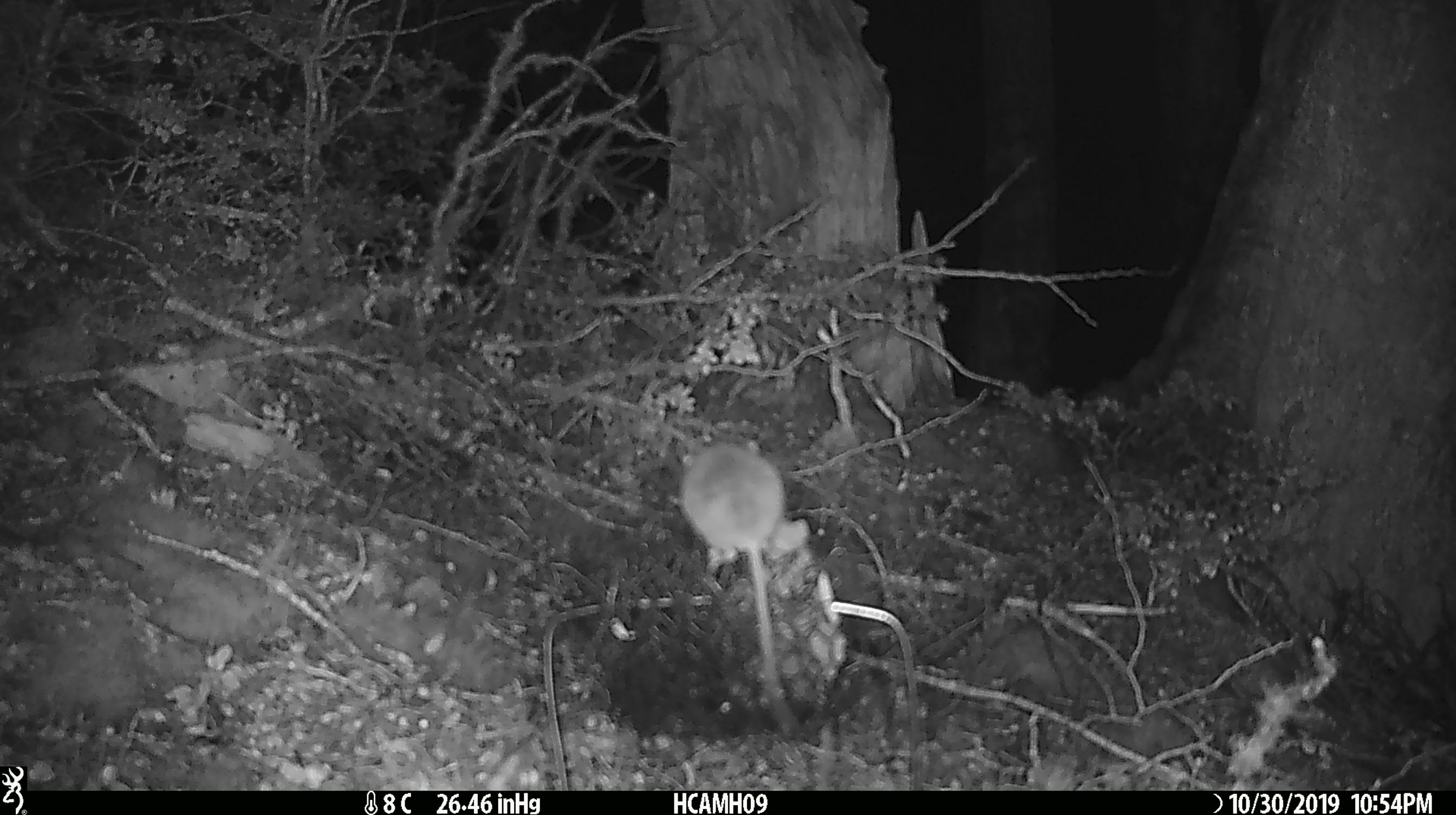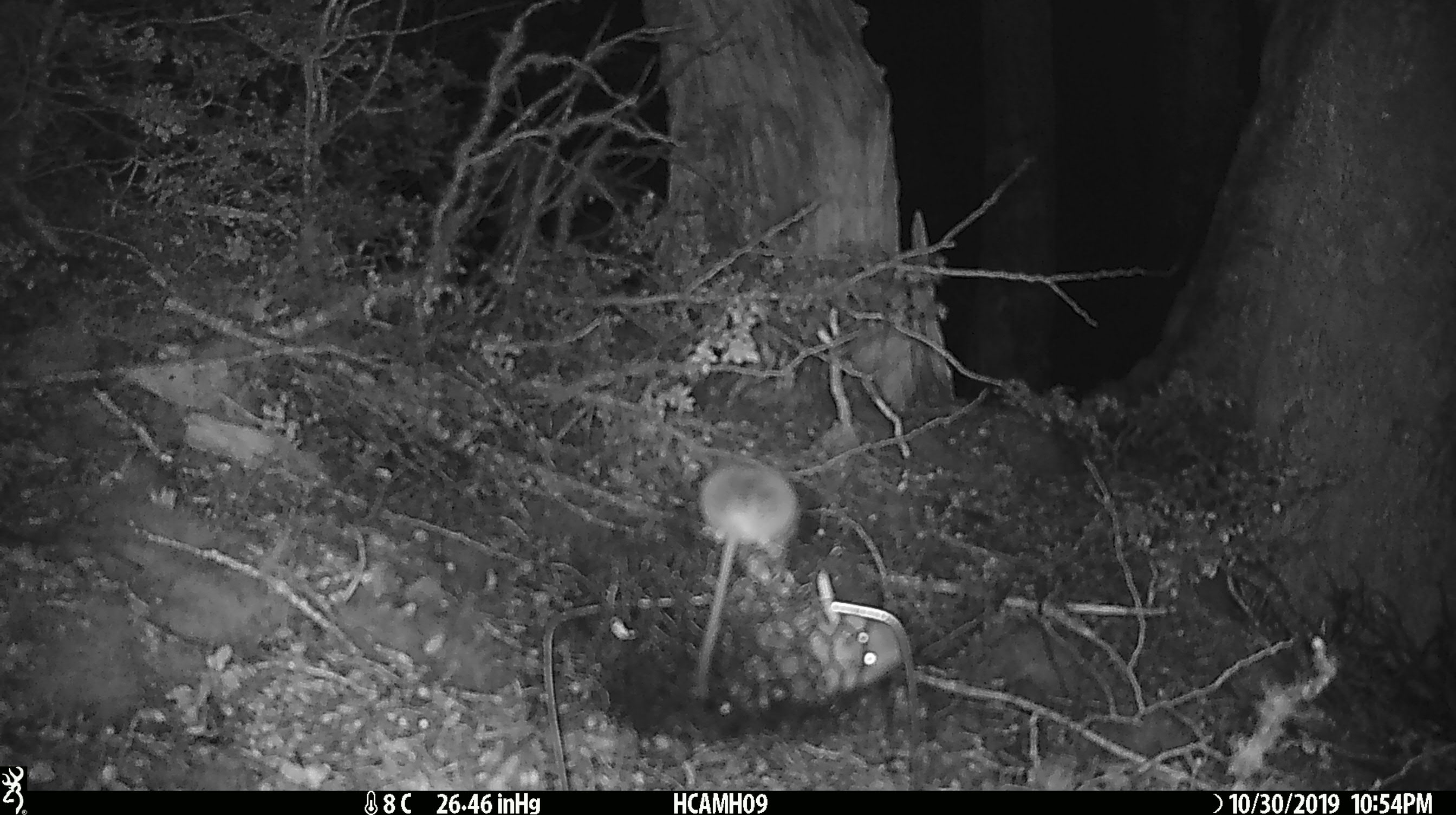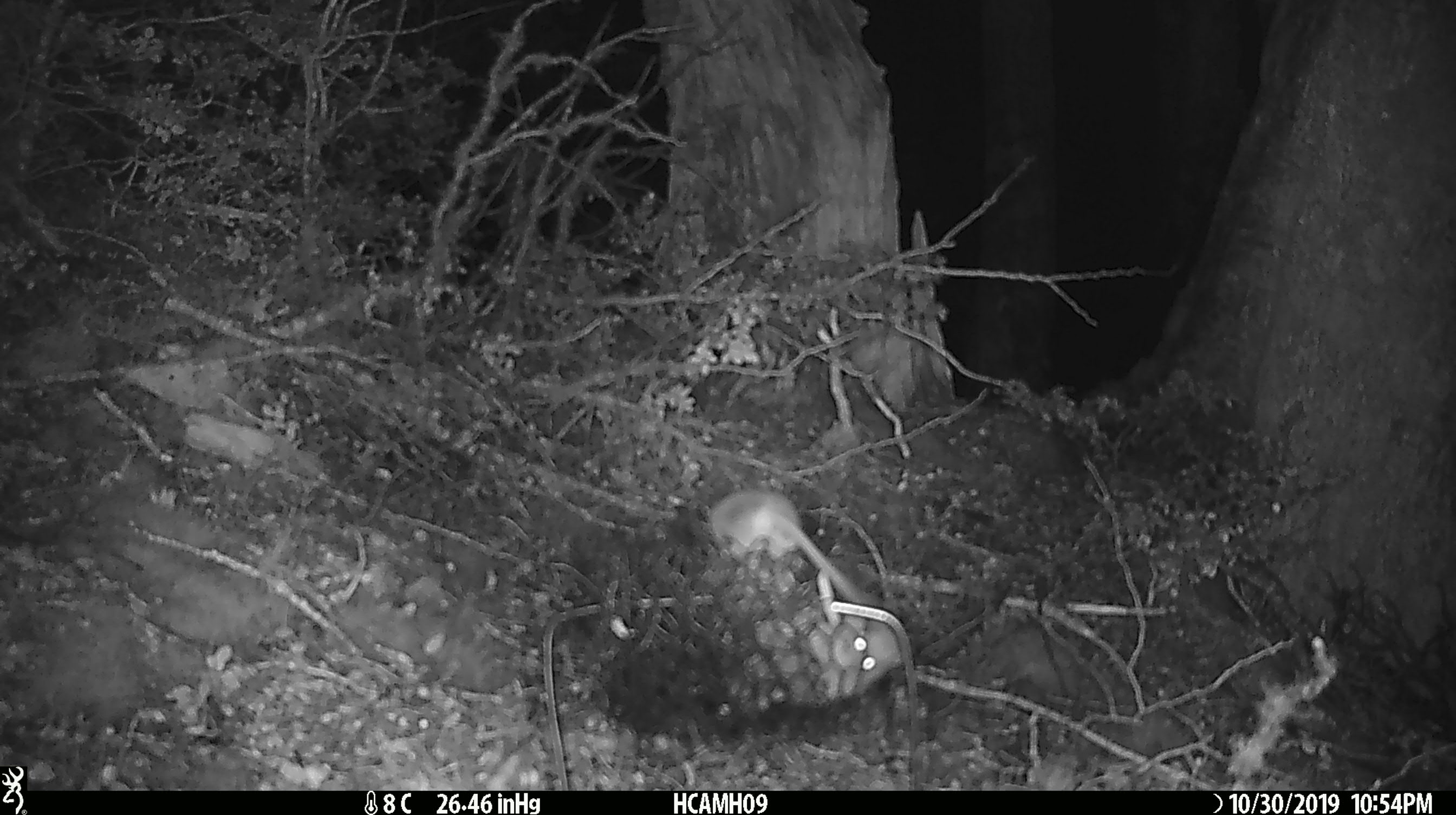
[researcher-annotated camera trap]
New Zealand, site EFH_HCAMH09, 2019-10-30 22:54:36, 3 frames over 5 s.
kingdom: Animalia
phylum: Chordata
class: Mammalia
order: Rodentia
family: Muridae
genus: Mus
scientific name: Mus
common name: mouse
Mouse (Mus).